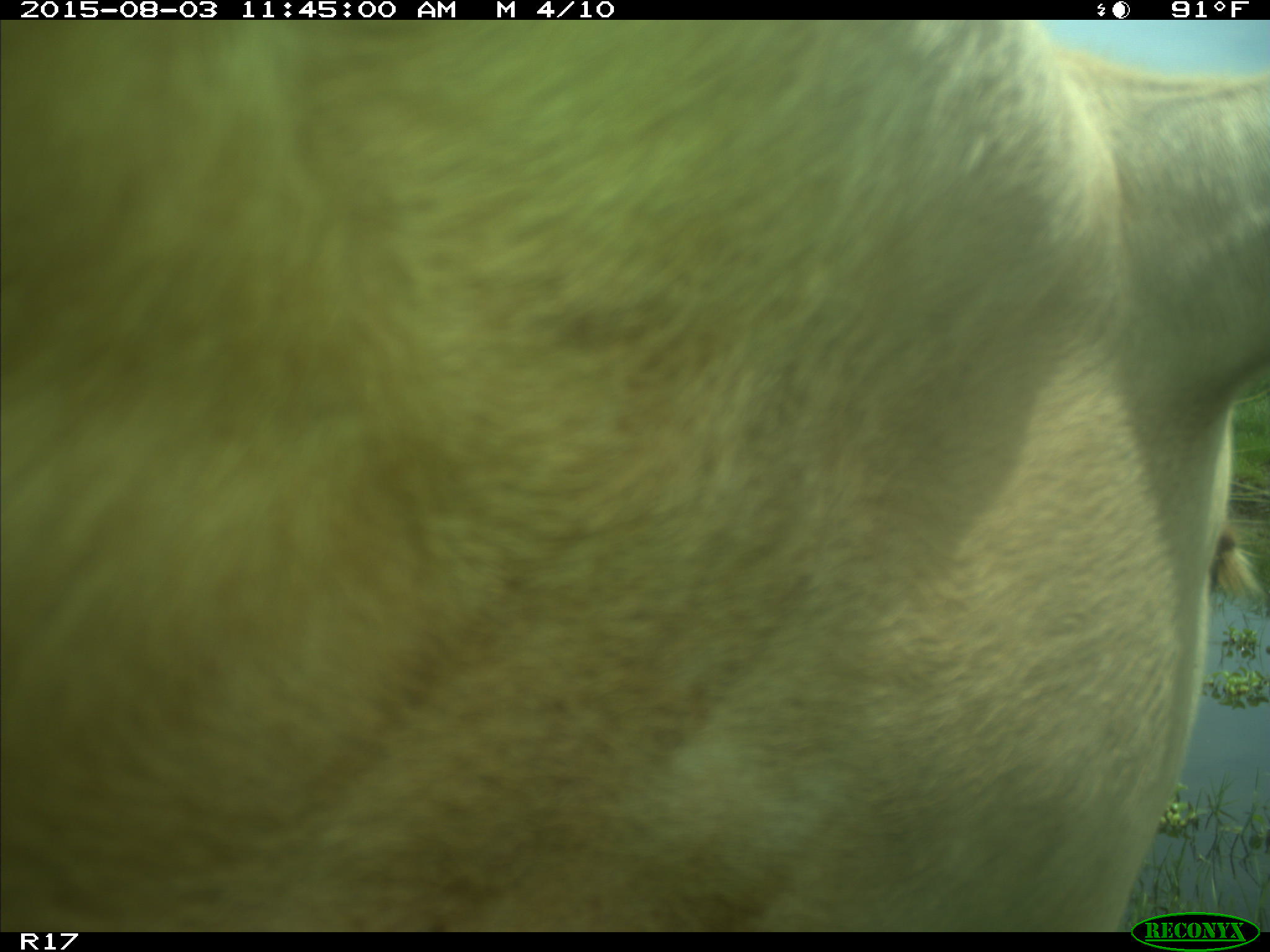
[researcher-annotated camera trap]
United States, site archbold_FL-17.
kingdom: Animalia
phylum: Chordata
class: Mammalia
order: Artiodactyla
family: Bovidae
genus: Bos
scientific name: Bos taurus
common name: domestic cow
Bos taurus (domestic cow).